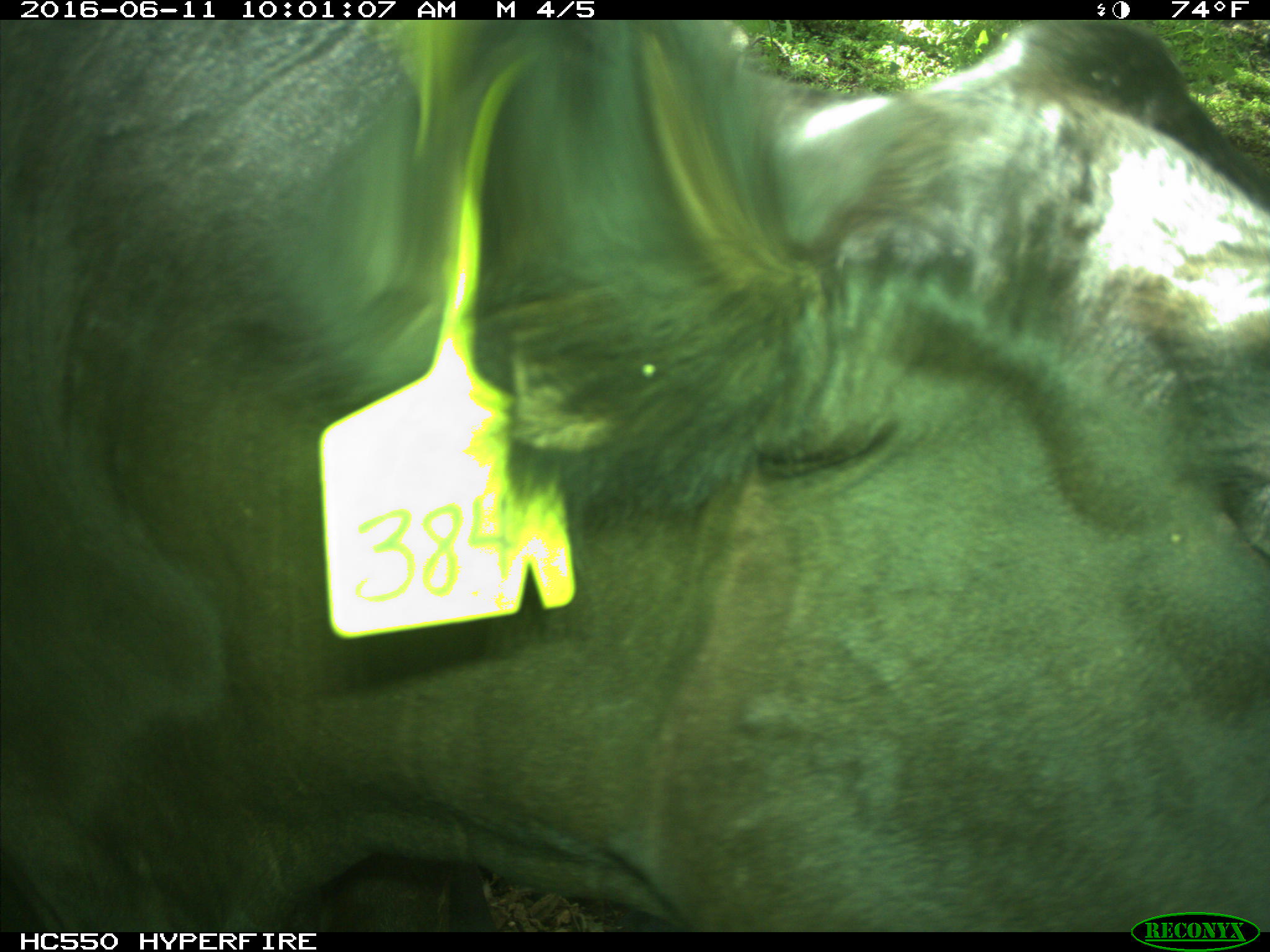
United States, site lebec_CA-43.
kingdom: Animalia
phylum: Chordata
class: Mammalia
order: Artiodactyla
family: Bovidae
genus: Bos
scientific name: Bos taurus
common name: domestic cow